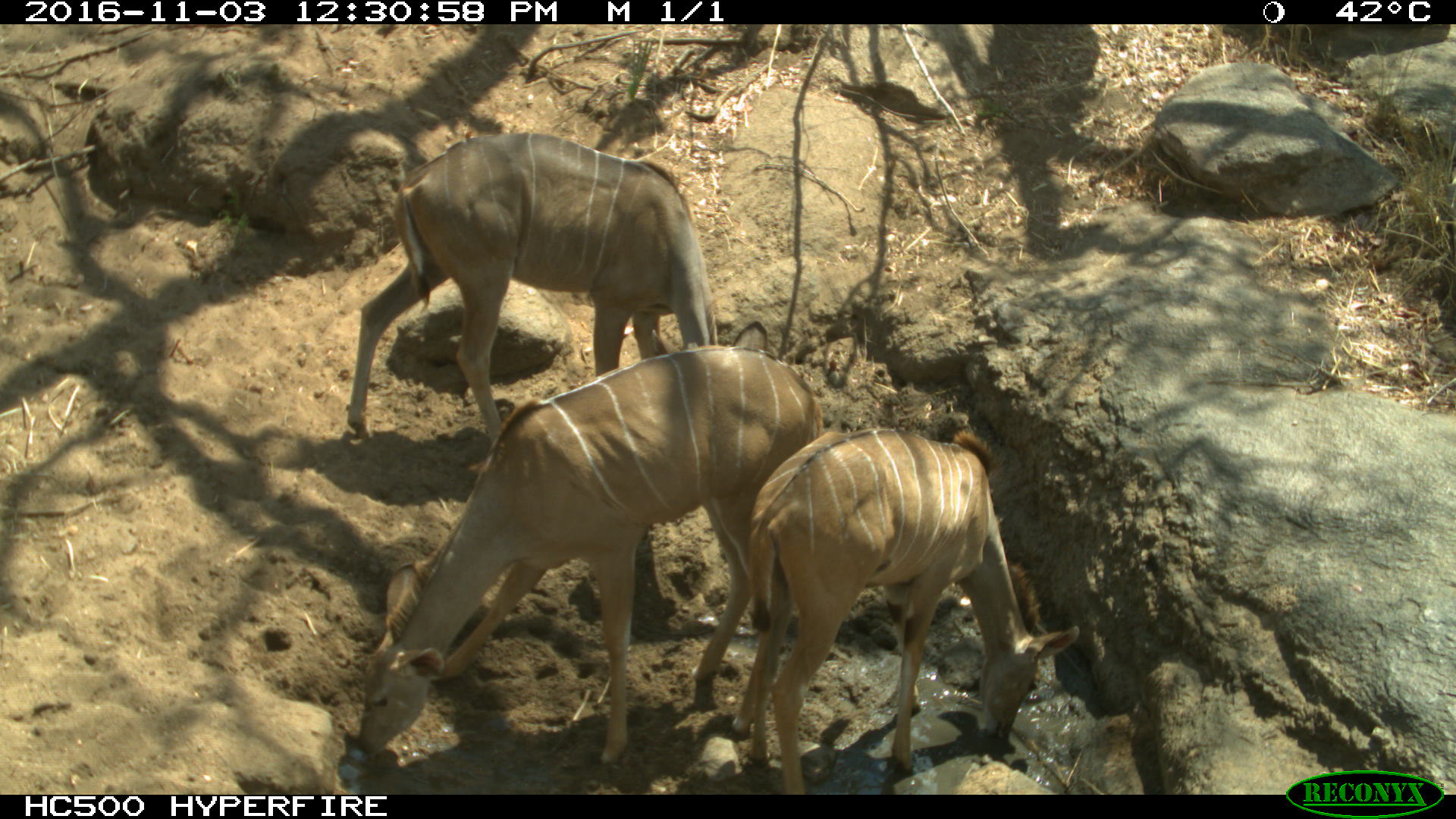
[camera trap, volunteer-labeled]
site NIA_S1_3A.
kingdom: Animalia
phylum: Chordata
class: Mammalia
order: Artiodactyla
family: Bovidae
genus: Tragelaphus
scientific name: Tragelaphus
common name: kudu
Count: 3.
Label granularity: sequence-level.